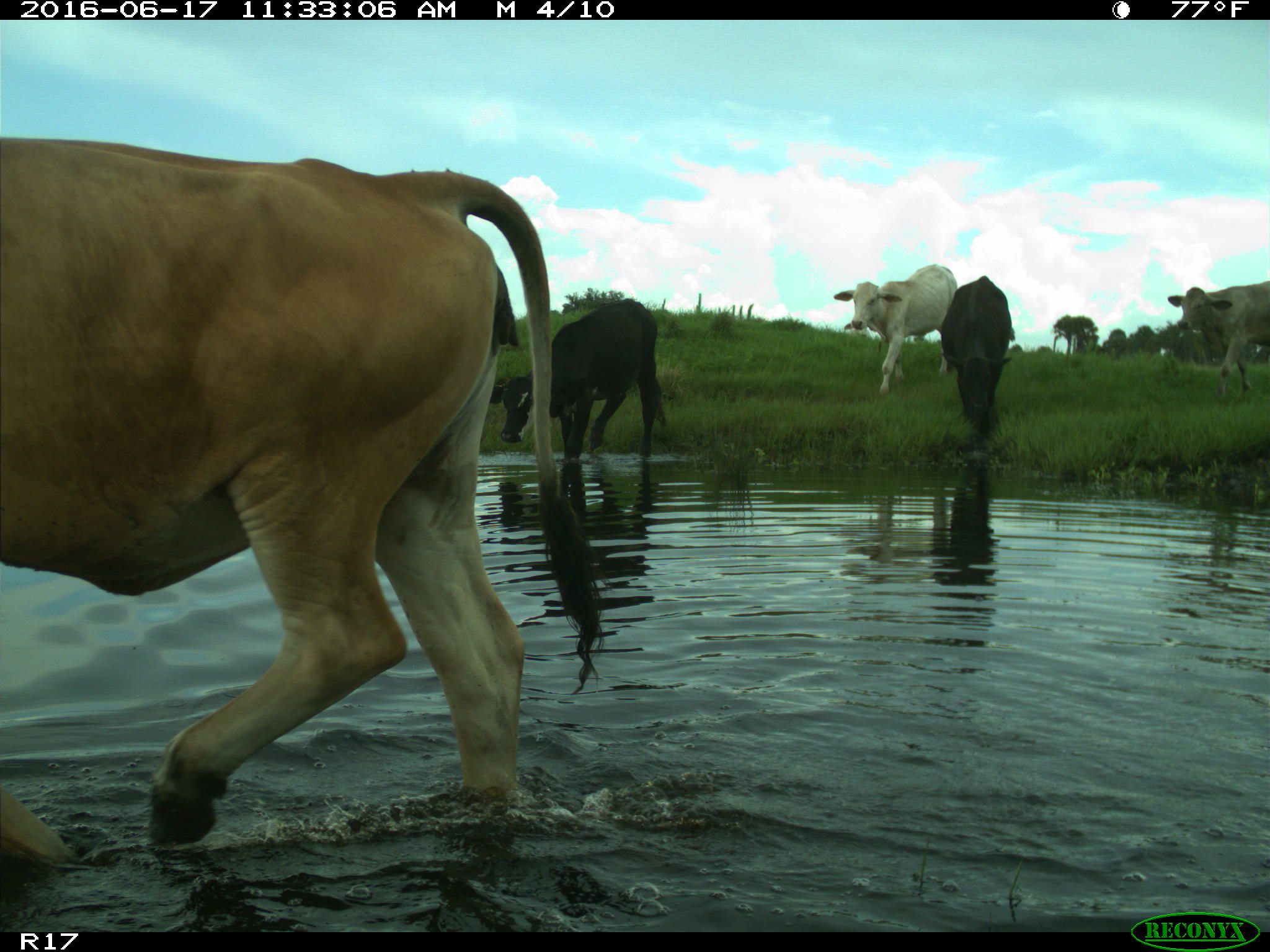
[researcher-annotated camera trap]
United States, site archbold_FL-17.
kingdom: Animalia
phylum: Chordata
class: Mammalia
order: Artiodactyla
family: Bovidae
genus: Bos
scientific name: Bos taurus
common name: domestic cow